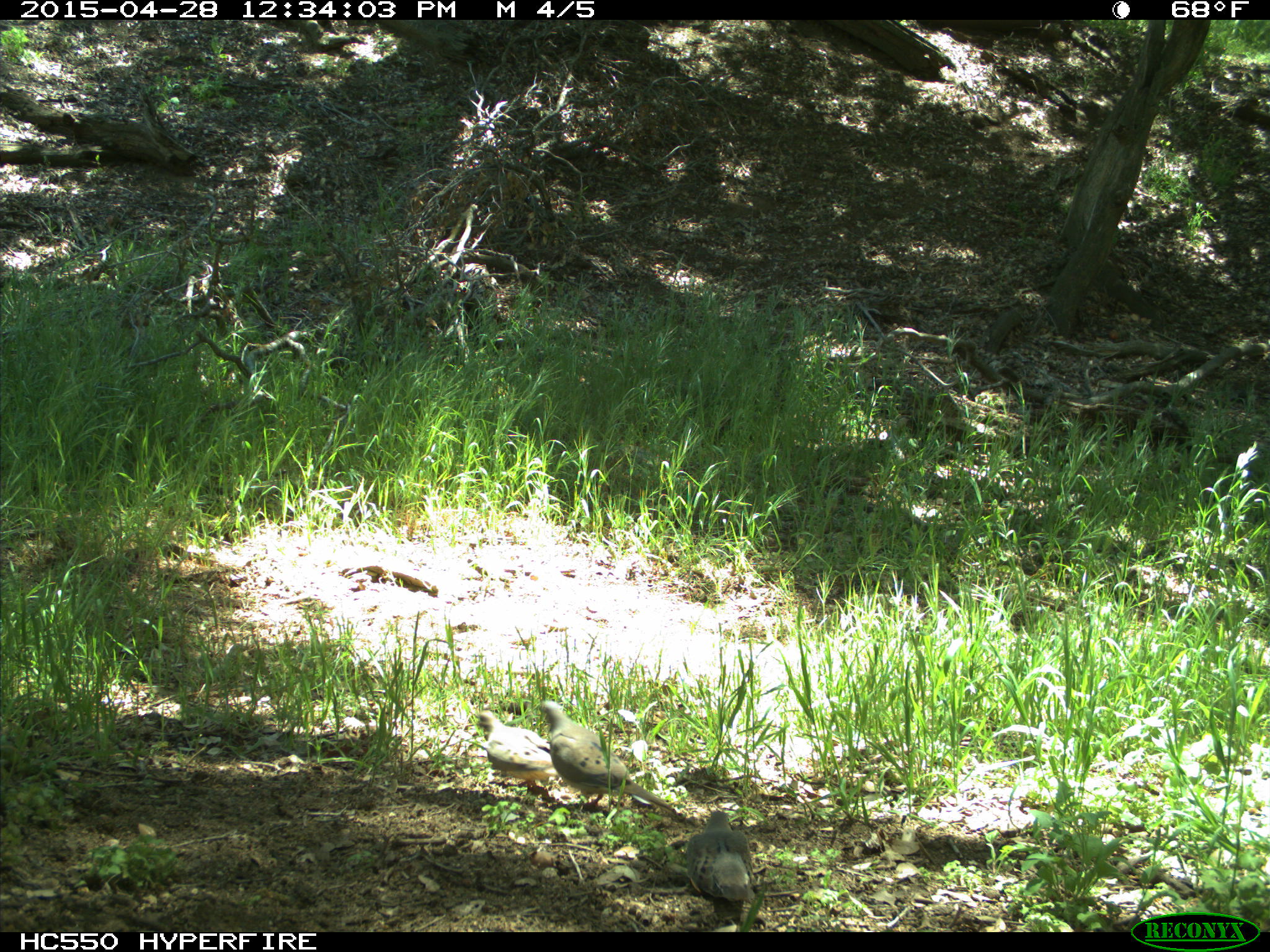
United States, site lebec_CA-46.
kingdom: Animalia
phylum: Chordata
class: Aves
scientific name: Aves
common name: birds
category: unidentified bird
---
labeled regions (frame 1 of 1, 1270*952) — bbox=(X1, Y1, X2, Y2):
animal: bbox=(538, 699, 678, 816); bbox=(687, 809, 755, 915); bbox=(477, 709, 558, 792)